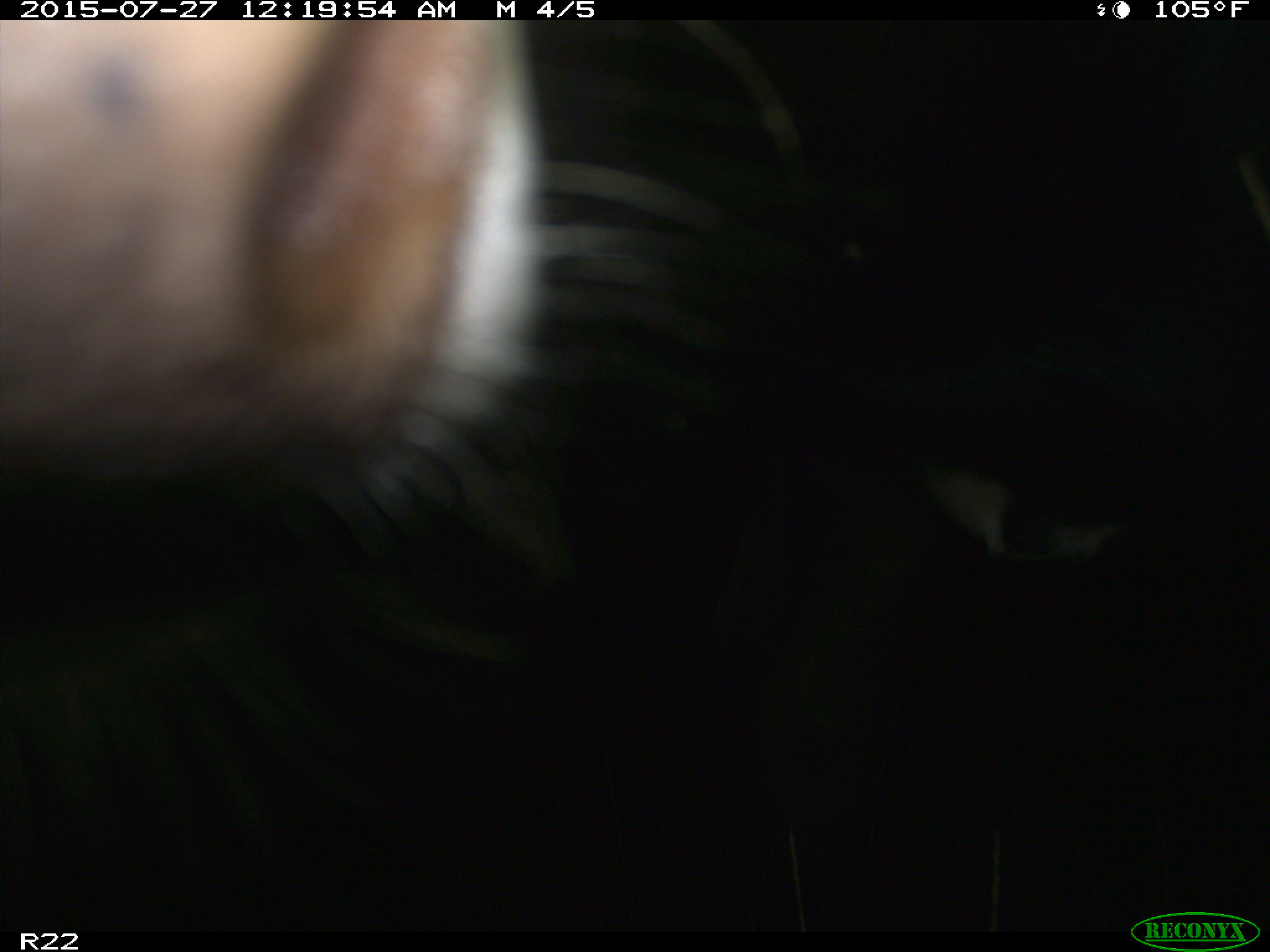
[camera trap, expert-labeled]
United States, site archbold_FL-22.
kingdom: Animalia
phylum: Chordata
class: Mammalia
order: Artiodactyla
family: Bovidae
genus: Bos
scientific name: Bos taurus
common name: domestic cow